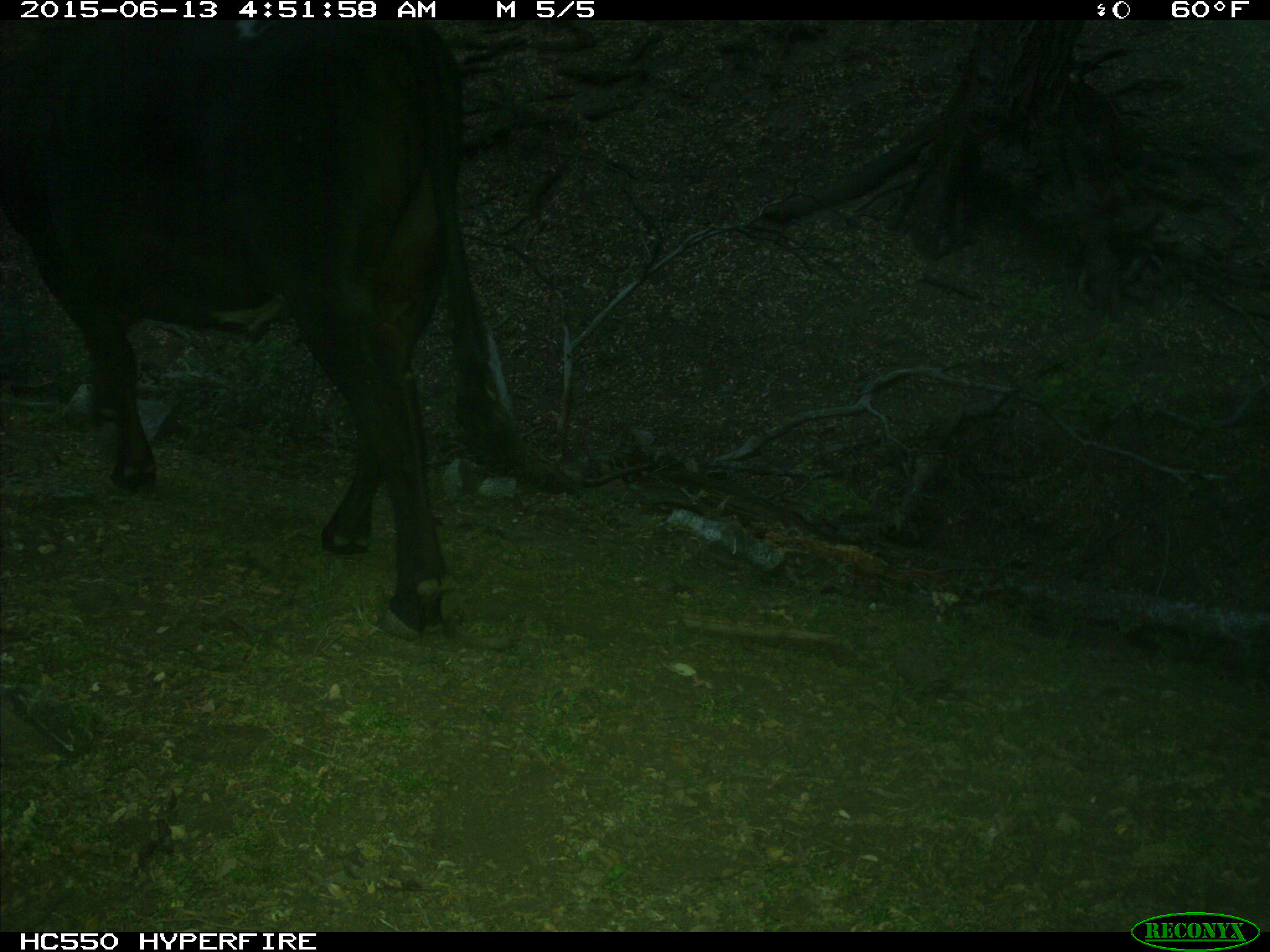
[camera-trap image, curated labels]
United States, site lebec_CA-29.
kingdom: Animalia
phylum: Chordata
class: Mammalia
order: Artiodactyla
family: Bovidae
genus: Bos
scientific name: Bos taurus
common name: domestic cow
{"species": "Bos taurus (domestic cow)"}